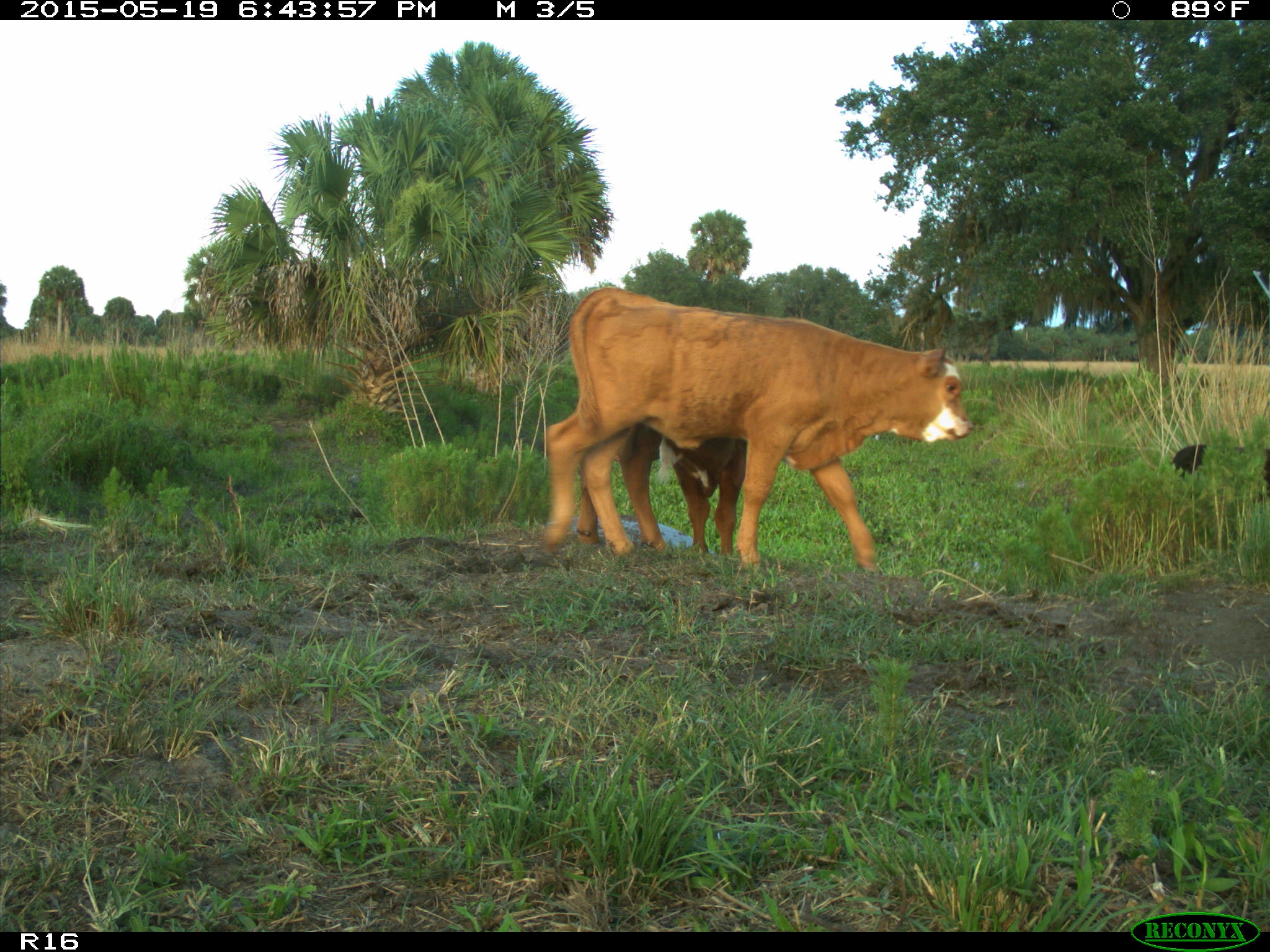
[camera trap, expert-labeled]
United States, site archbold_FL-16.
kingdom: Animalia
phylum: Chordata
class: Mammalia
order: Artiodactyla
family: Suidae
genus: Sus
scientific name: Sus scrofa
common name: wild boar